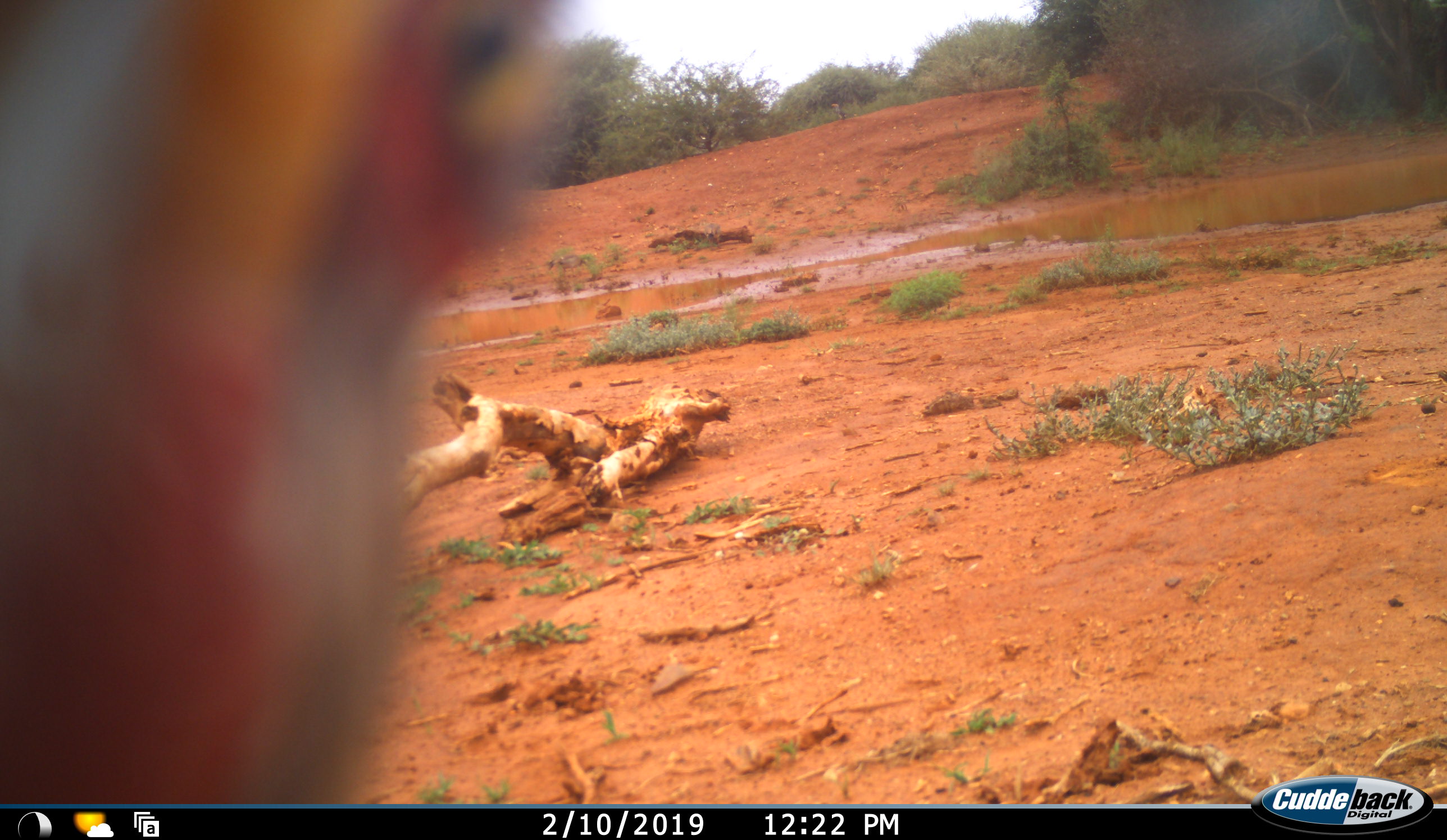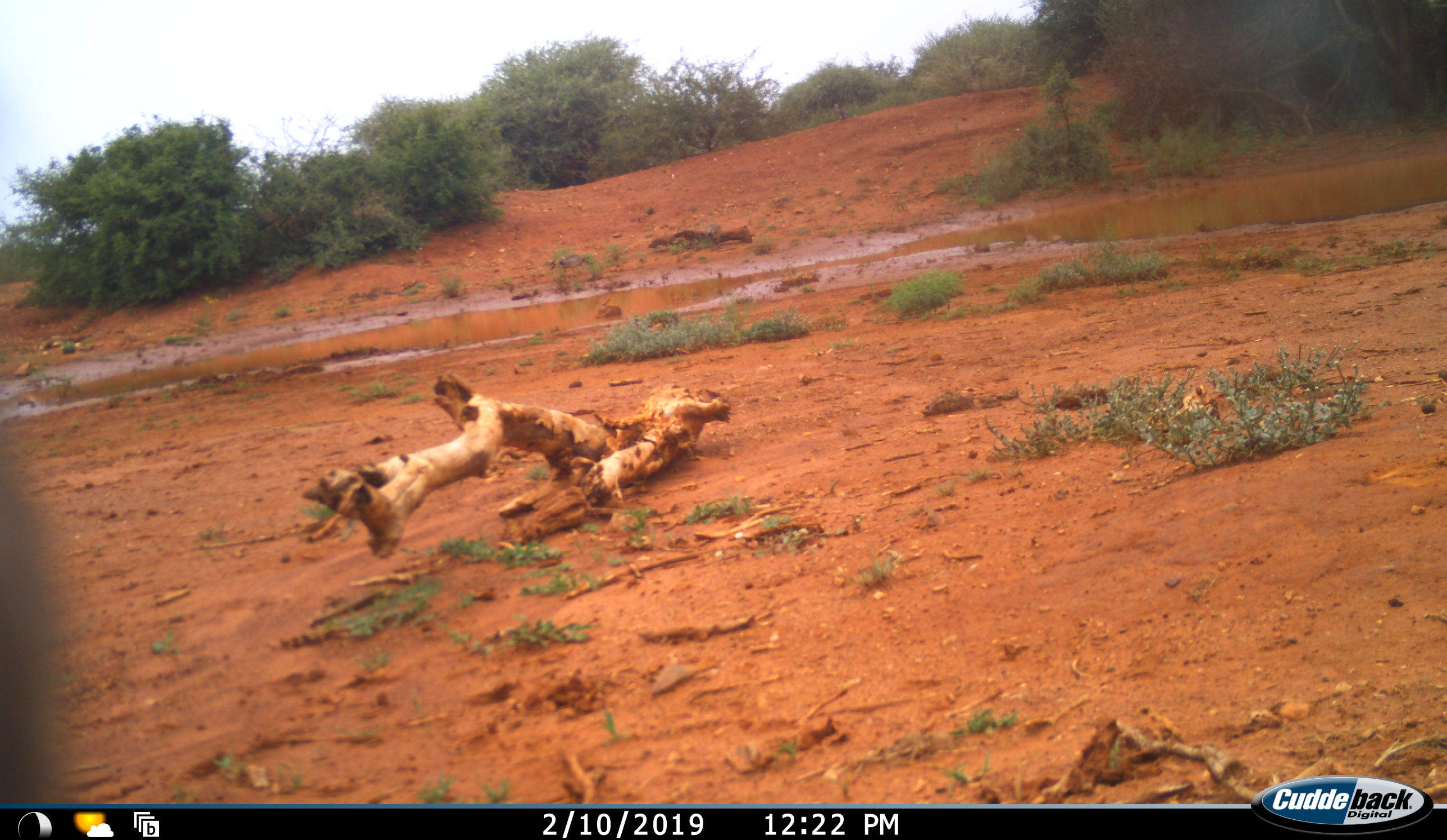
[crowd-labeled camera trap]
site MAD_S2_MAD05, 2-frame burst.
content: unidentified animal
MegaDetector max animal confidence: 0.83